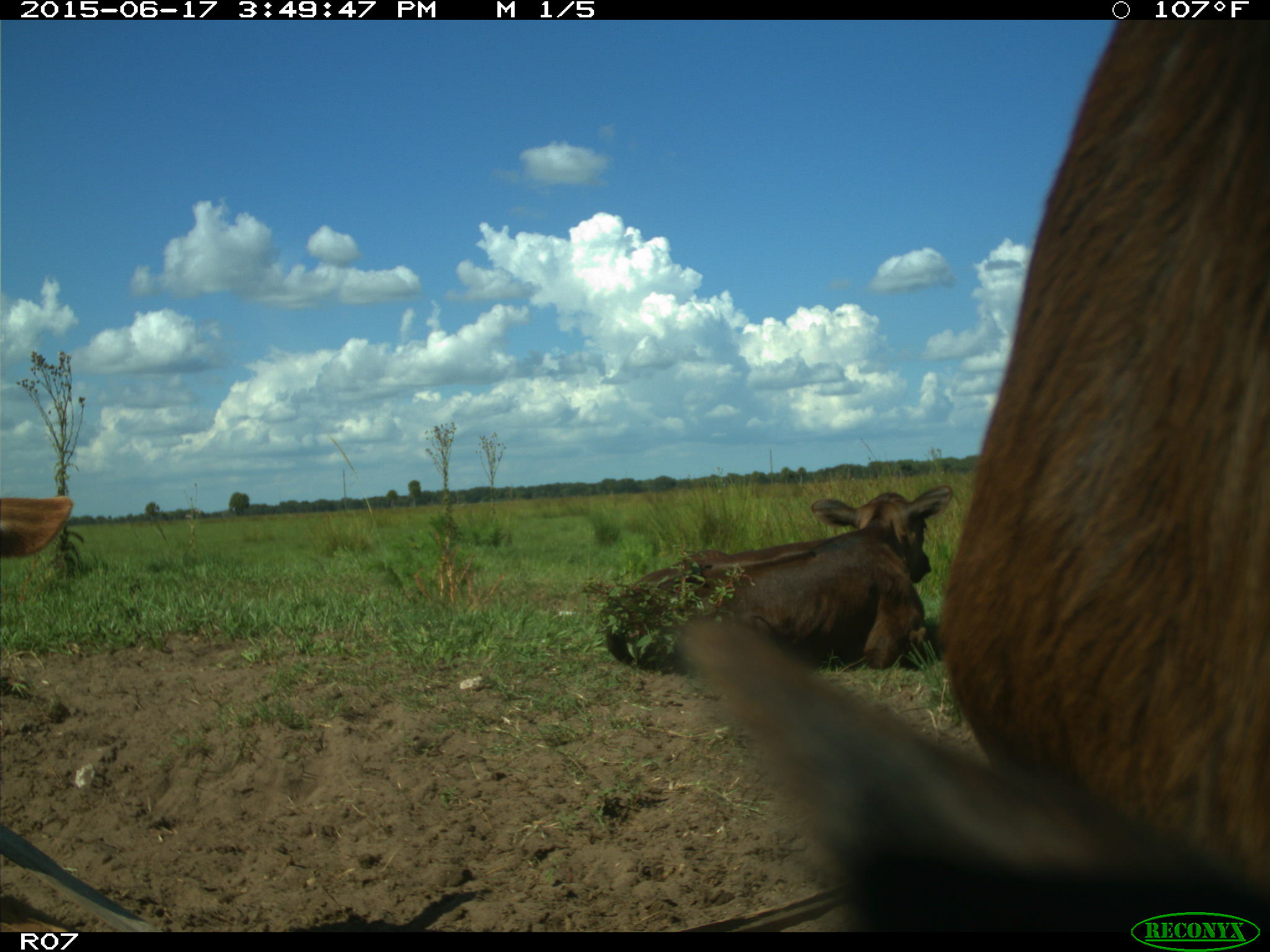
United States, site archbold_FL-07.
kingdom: Animalia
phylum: Chordata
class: Mammalia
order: Artiodactyla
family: Bovidae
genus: Bos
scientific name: Bos taurus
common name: domestic cow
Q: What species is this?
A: Bos taurus (domestic cow).